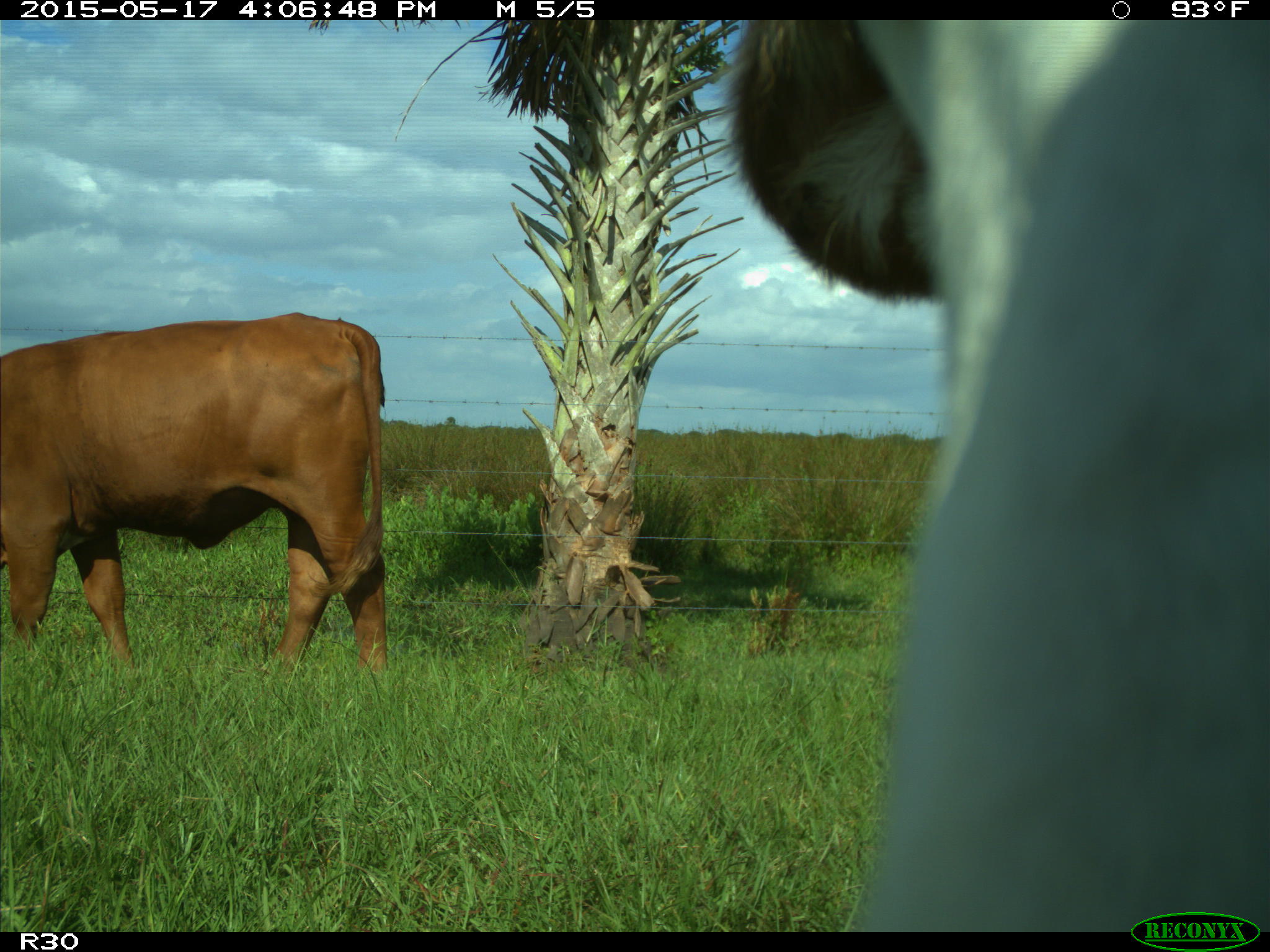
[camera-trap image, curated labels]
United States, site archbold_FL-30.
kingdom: Animalia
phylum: Chordata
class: Mammalia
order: Artiodactyla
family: Bovidae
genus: Bos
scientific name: Bos taurus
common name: domestic cow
Bos taurus (domestic cow).